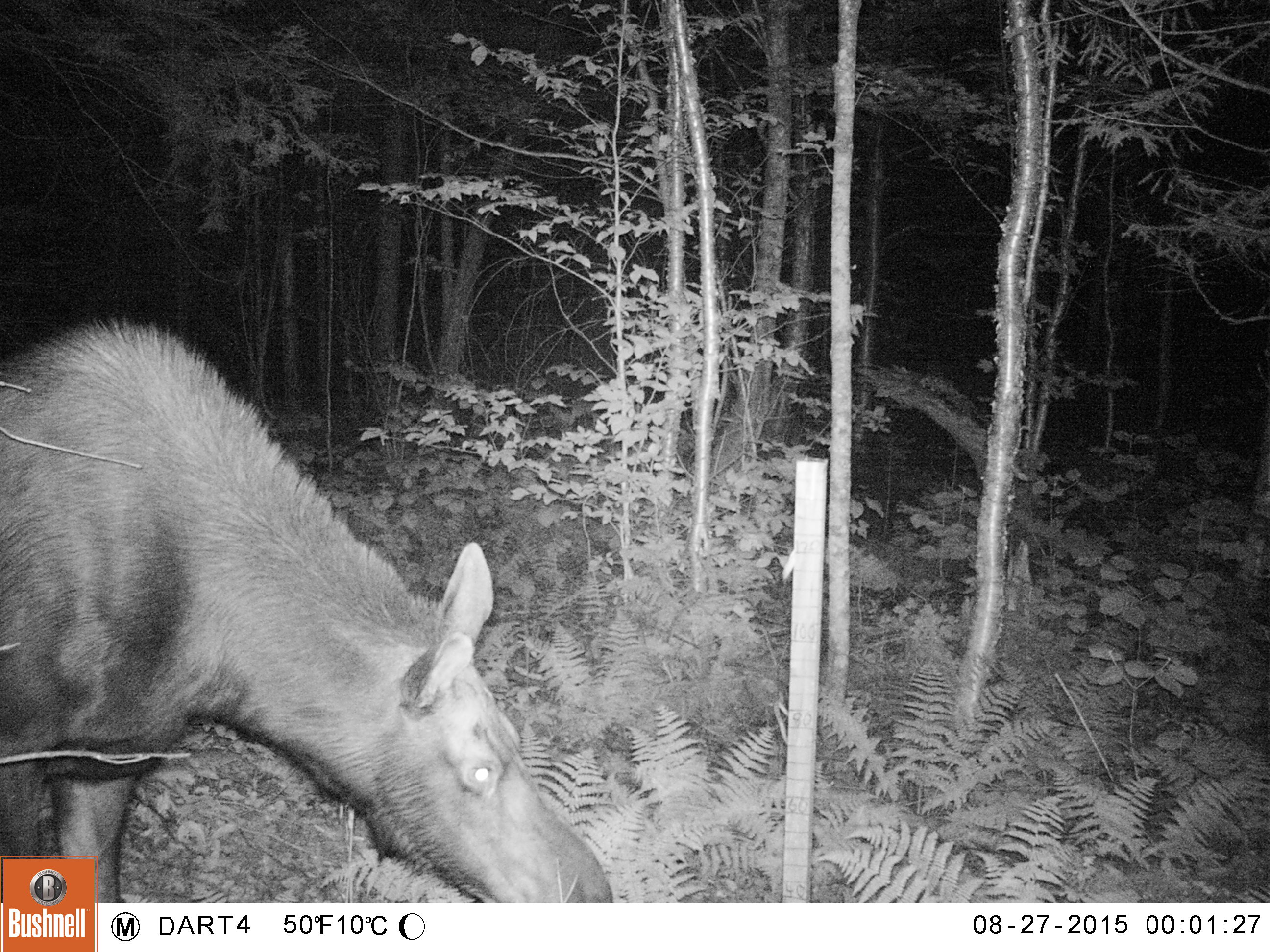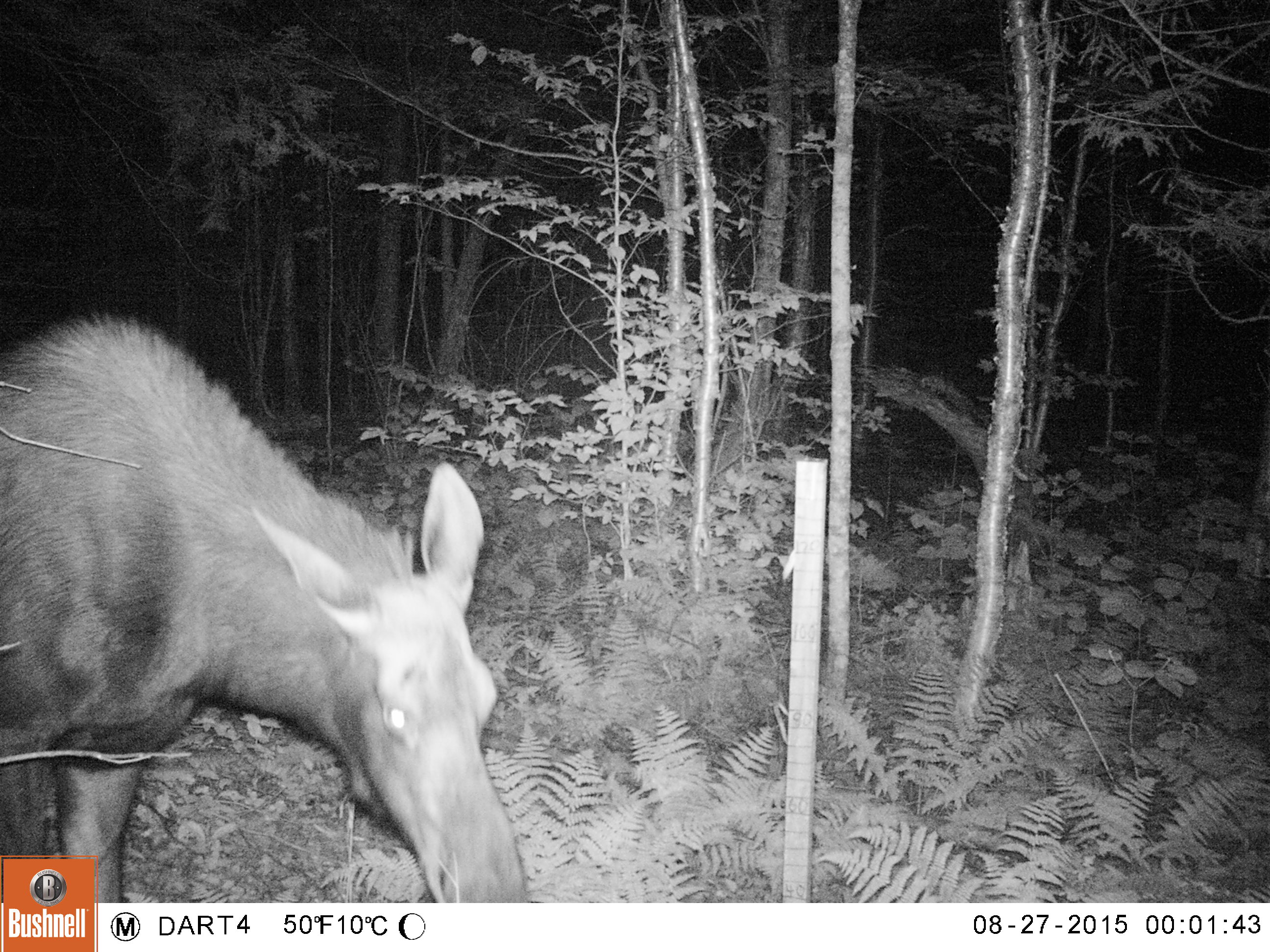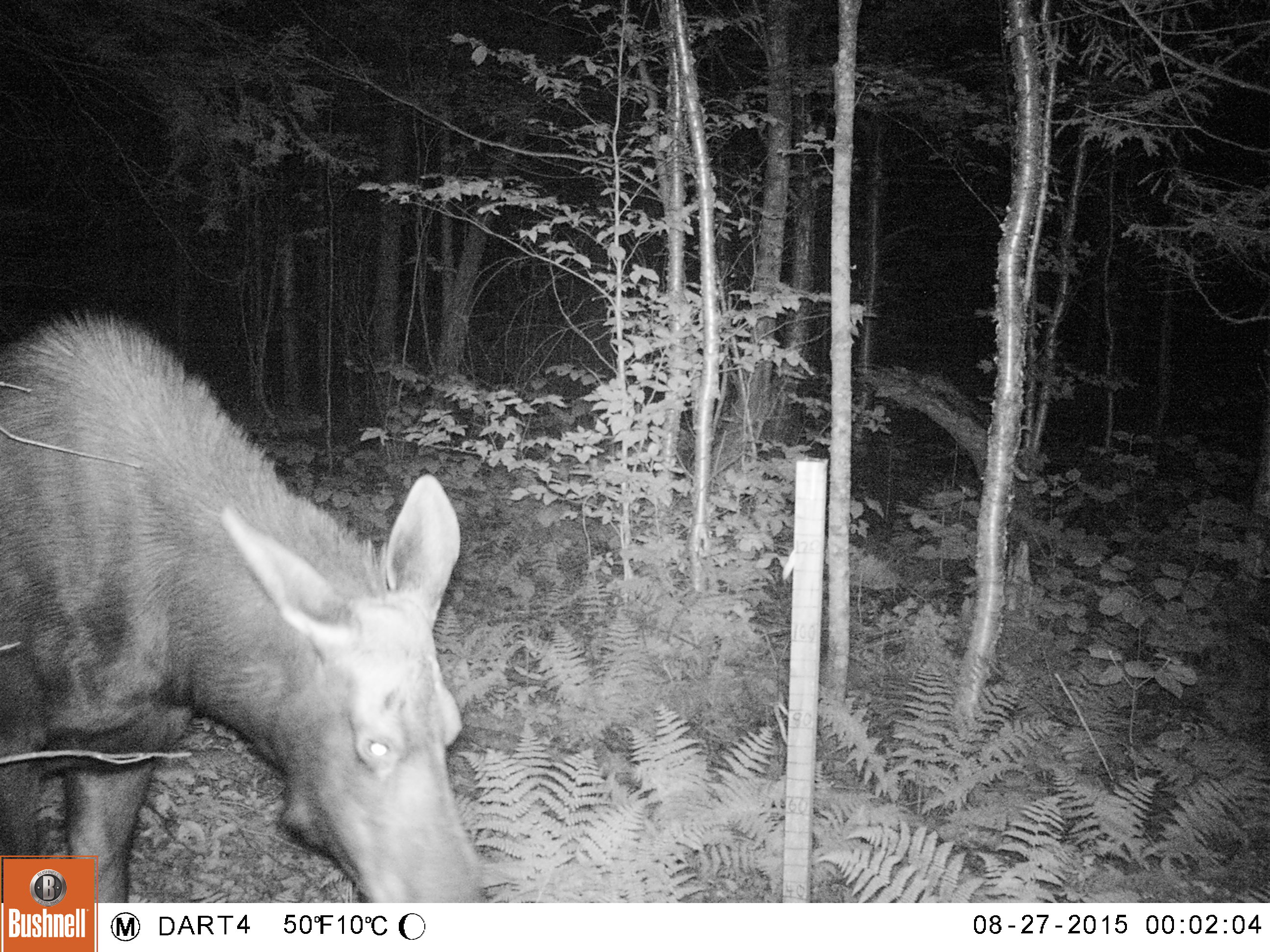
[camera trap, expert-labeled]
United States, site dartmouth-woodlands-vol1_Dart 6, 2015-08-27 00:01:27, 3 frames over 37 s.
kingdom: Animalia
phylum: Chordata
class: Mammalia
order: Artiodactyla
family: Cervidae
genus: Alces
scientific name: Alces alces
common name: moose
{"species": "moose (Alces alces)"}